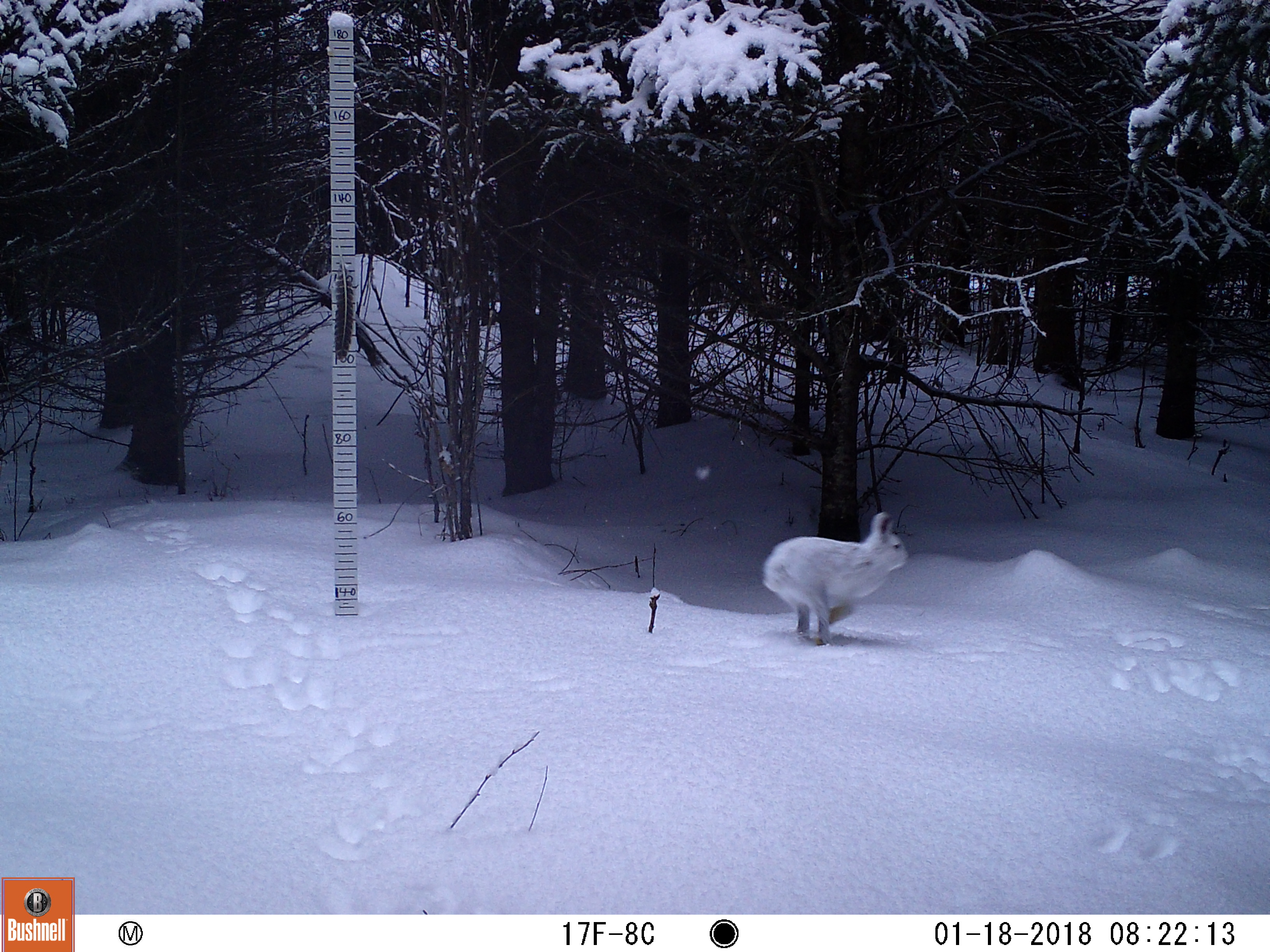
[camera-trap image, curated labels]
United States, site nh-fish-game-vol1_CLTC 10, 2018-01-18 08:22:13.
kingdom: Animalia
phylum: Chordata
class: Mammalia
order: Lagomorpha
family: Leporidae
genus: Lepus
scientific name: Lepus americanus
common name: snowshoe hare